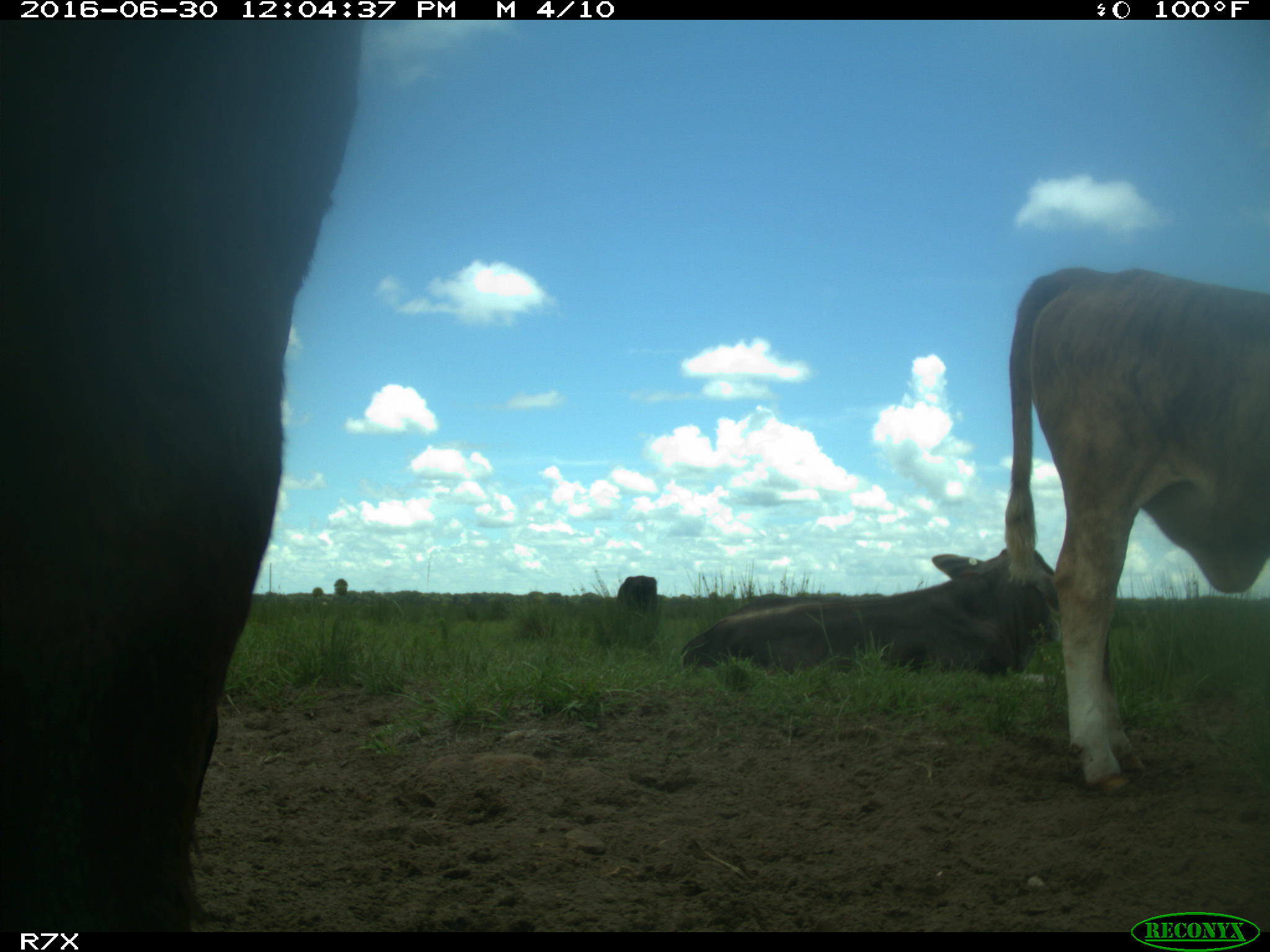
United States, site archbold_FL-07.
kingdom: Animalia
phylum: Chordata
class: Mammalia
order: Artiodactyla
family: Bovidae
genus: Bos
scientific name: Bos taurus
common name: domestic cow